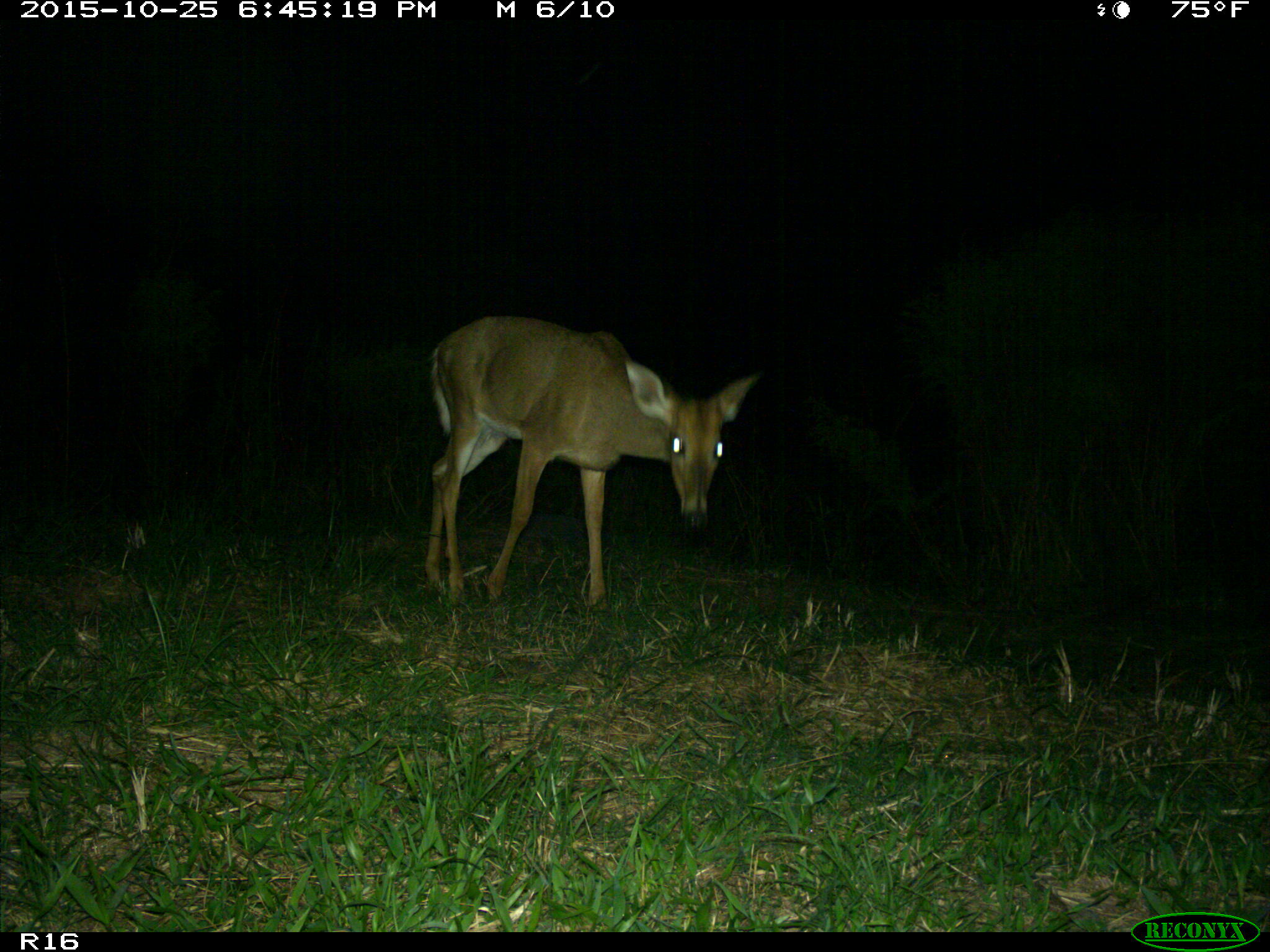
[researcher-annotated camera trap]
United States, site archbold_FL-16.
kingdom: Animalia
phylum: Chordata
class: Mammalia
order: Artiodactyla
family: Cervidae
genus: Odocoileus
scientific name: Odocoileus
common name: deer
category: unidentified deer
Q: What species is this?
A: Unidentified deer (deer) (Odocoileus).